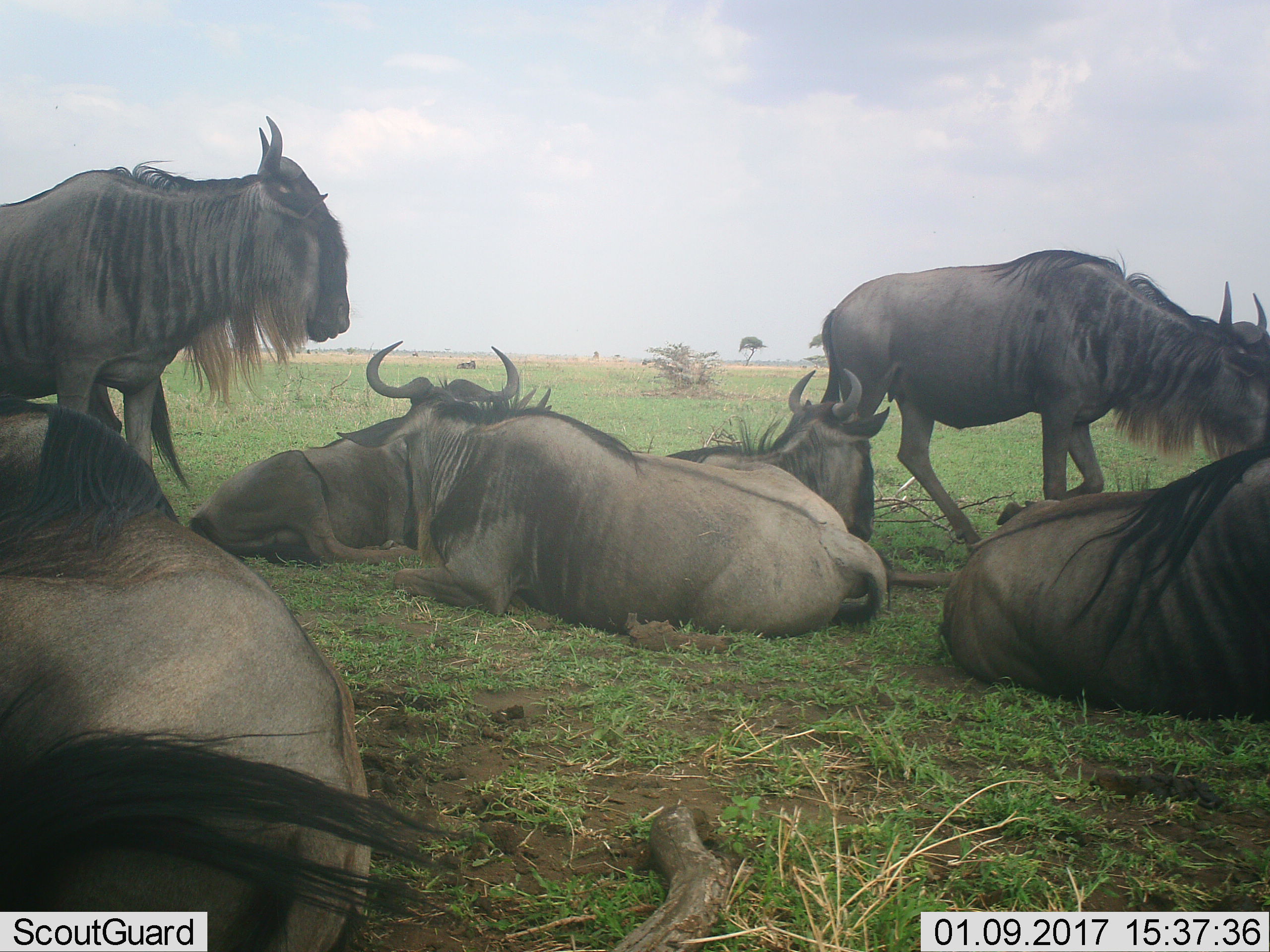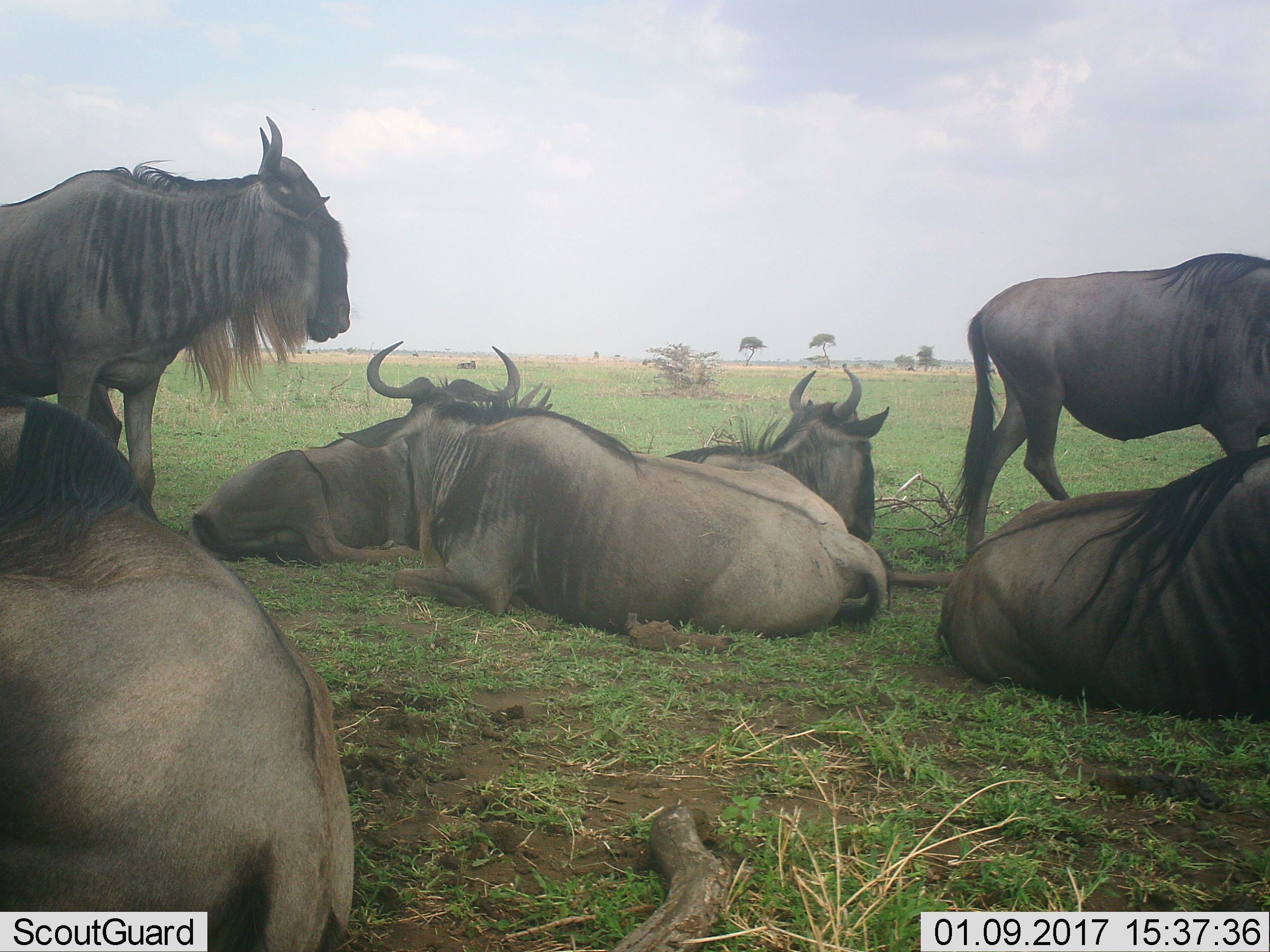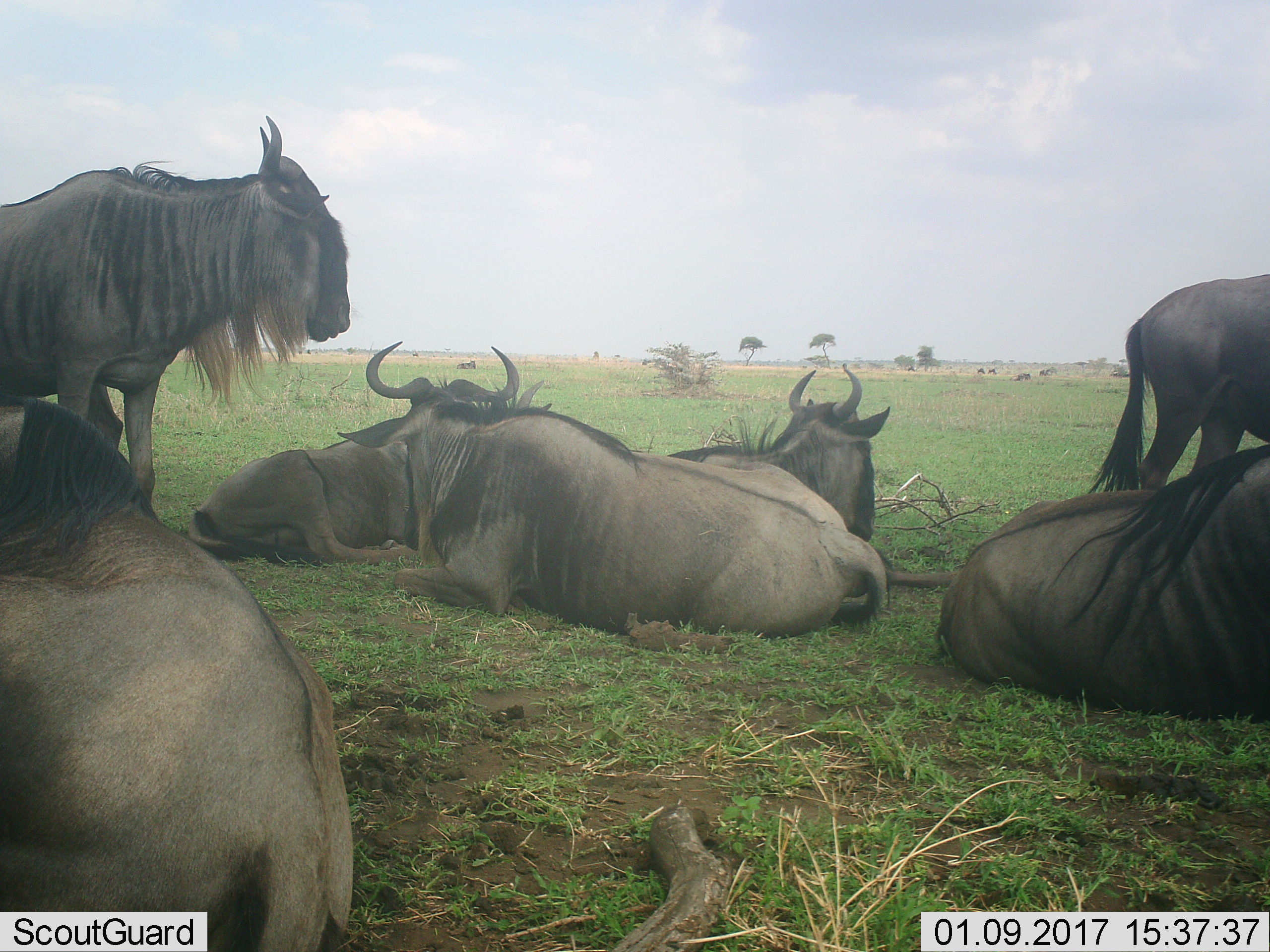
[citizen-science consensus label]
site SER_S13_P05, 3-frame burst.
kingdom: Animalia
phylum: Chordata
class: Mammalia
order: Artiodactyla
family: Bovidae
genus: Connochaetes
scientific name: Connochaetes taurinus taurinus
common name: blue wildebeest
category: wildebeestblue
Wildebeestblue (blue wildebeest) (Connochaetes taurinus taurinus), count 7. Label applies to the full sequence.